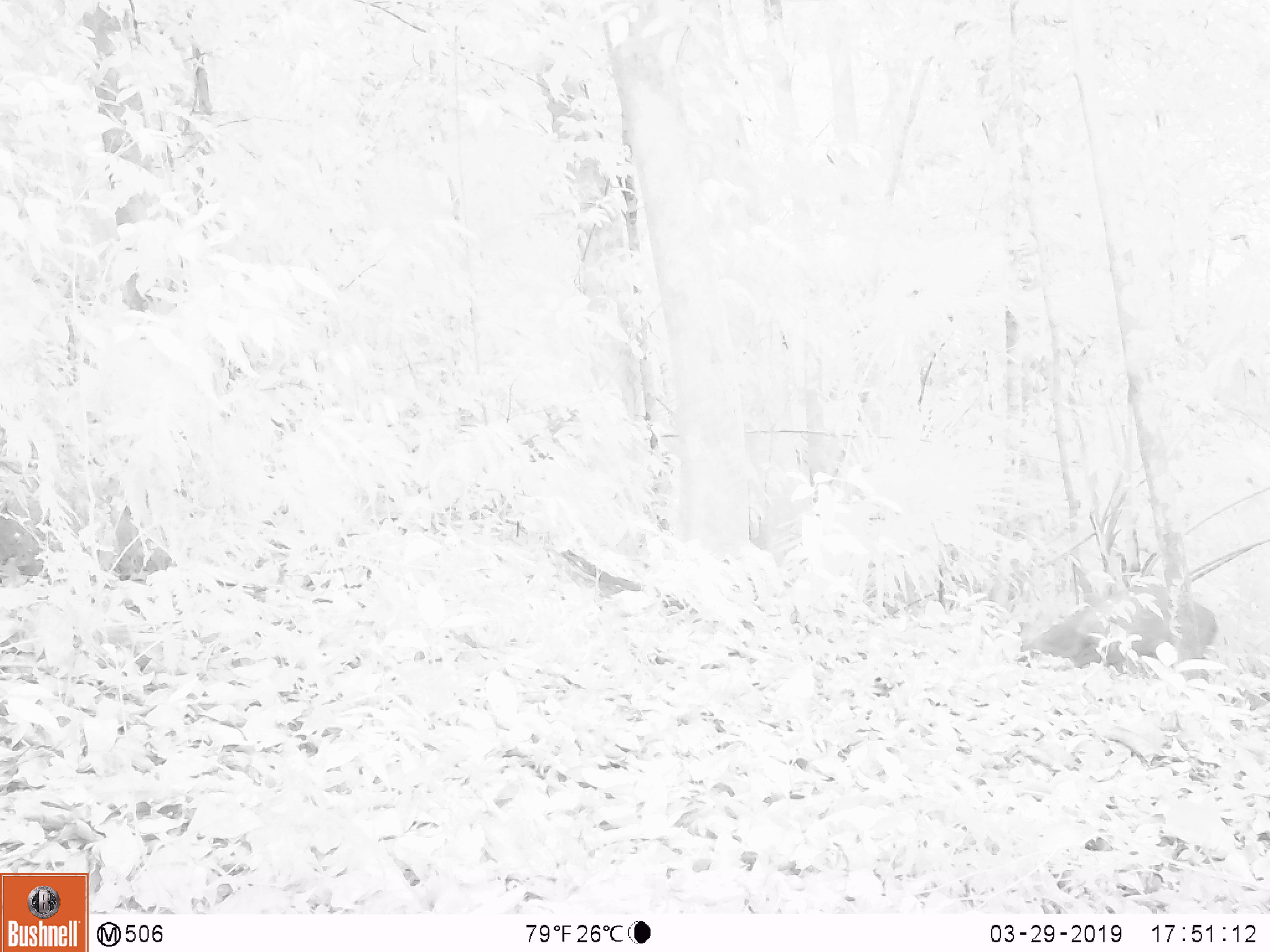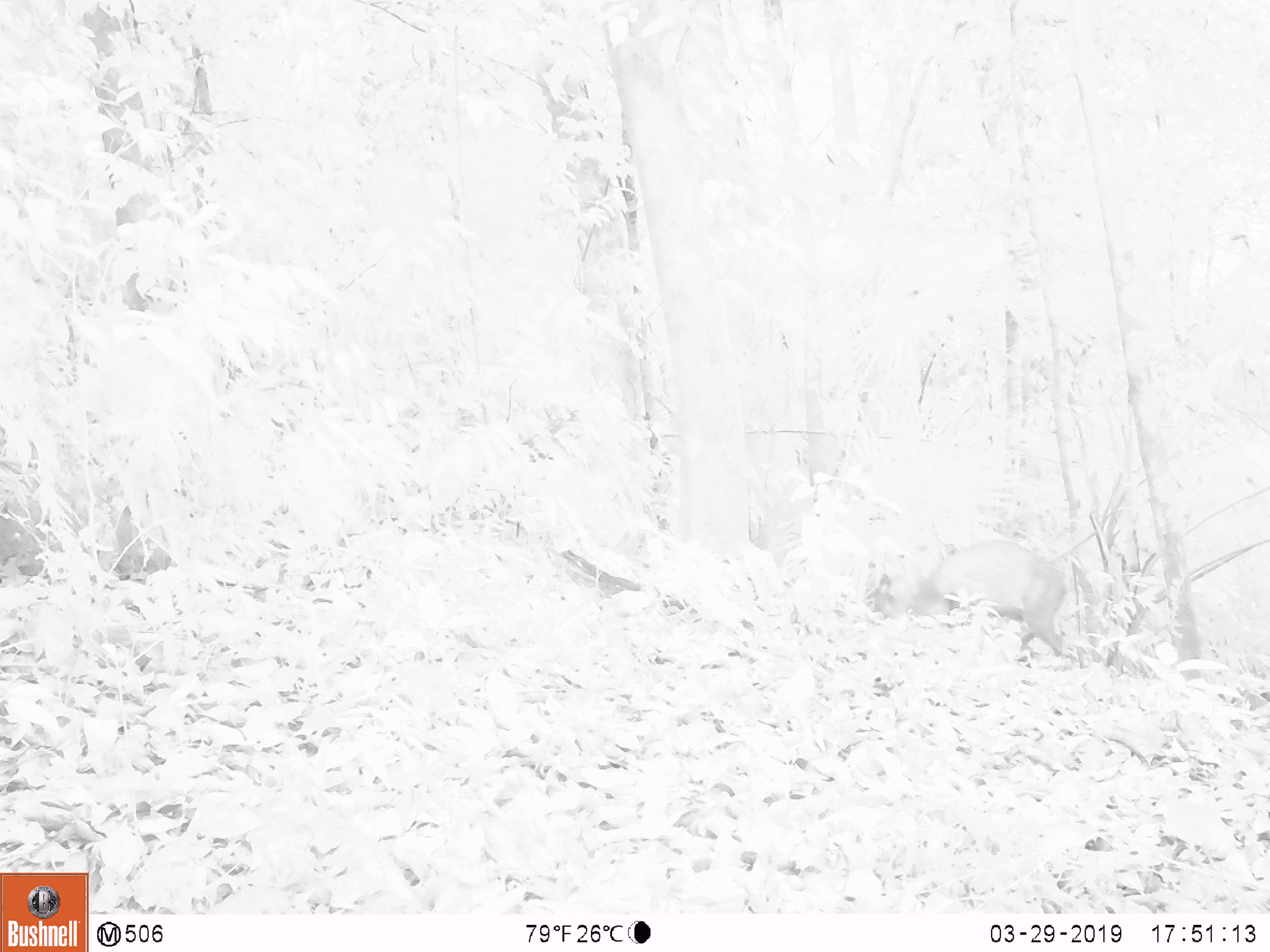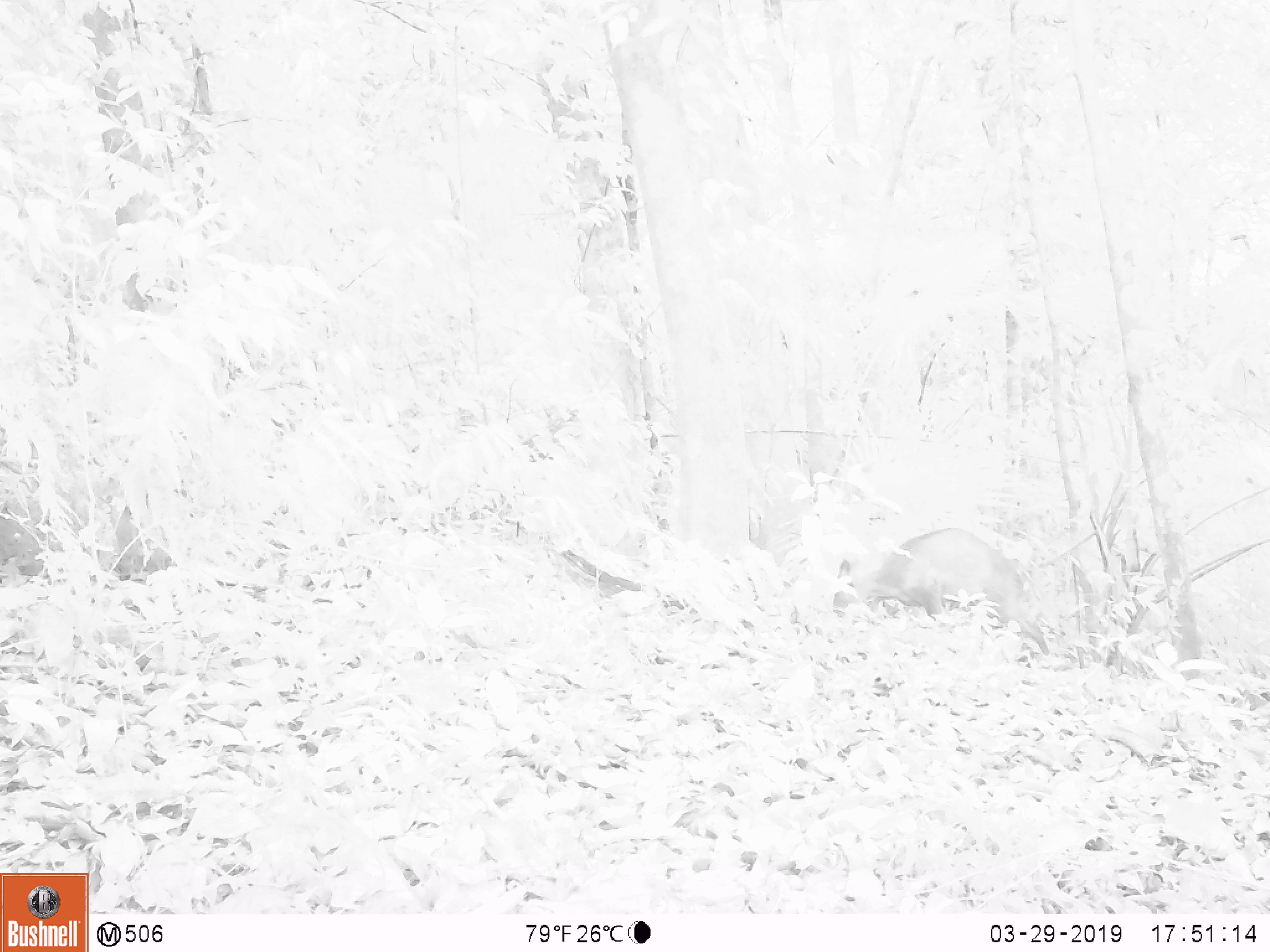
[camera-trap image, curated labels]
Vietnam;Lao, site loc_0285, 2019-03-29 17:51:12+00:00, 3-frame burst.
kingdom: Animalia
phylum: Chordata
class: Mammalia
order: Artiodactyla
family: Cervidae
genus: Muntiacus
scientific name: Muntiacus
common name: muntjacs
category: unidentified muntjac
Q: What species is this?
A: Unidentified muntjac (muntjacs) (Muntiacus).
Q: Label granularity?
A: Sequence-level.